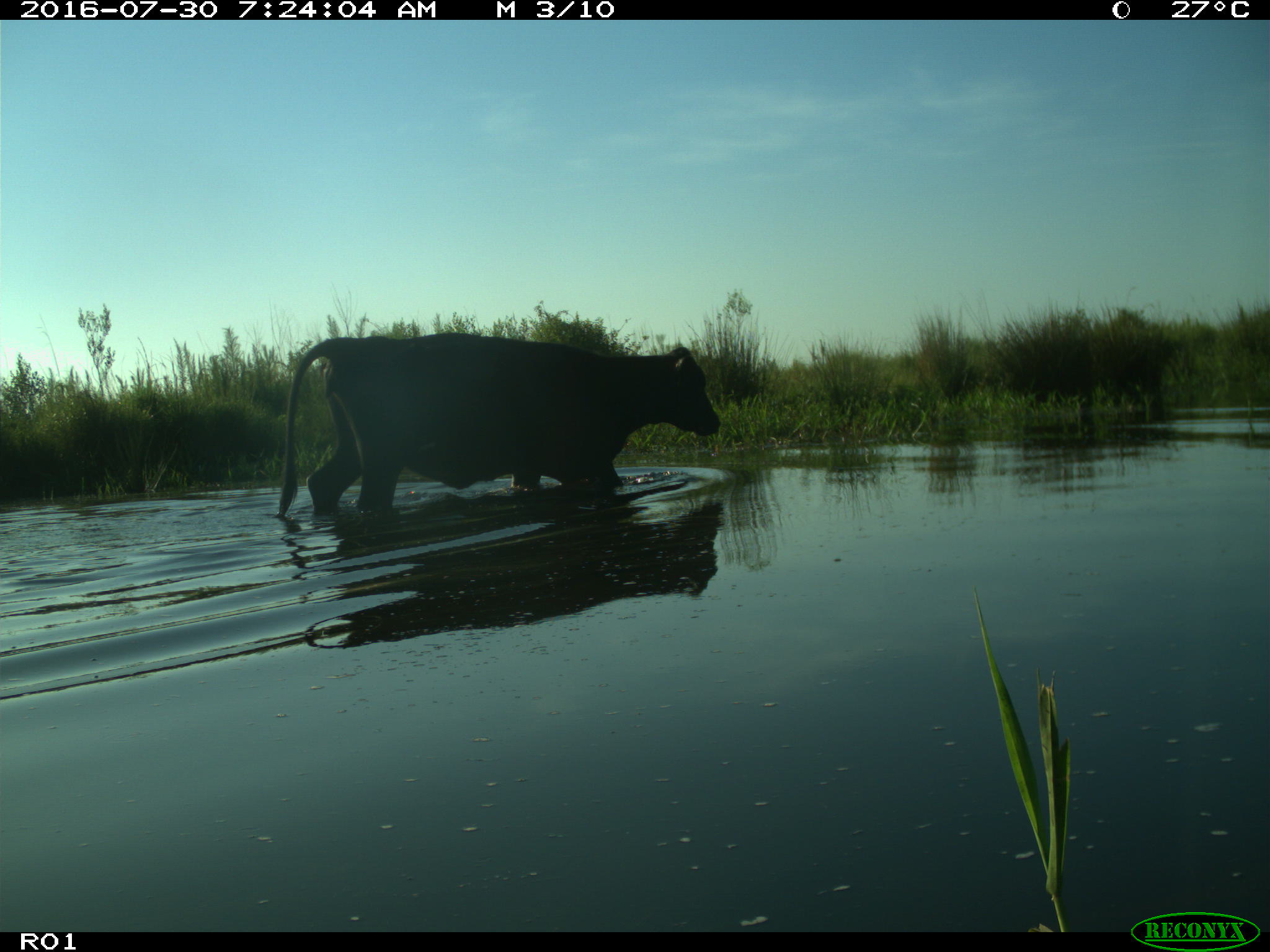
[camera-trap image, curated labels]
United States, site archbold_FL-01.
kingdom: Animalia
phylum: Chordata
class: Mammalia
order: Artiodactyla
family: Bovidae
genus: Bos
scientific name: Bos taurus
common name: domestic cow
Bos taurus (domestic cow).